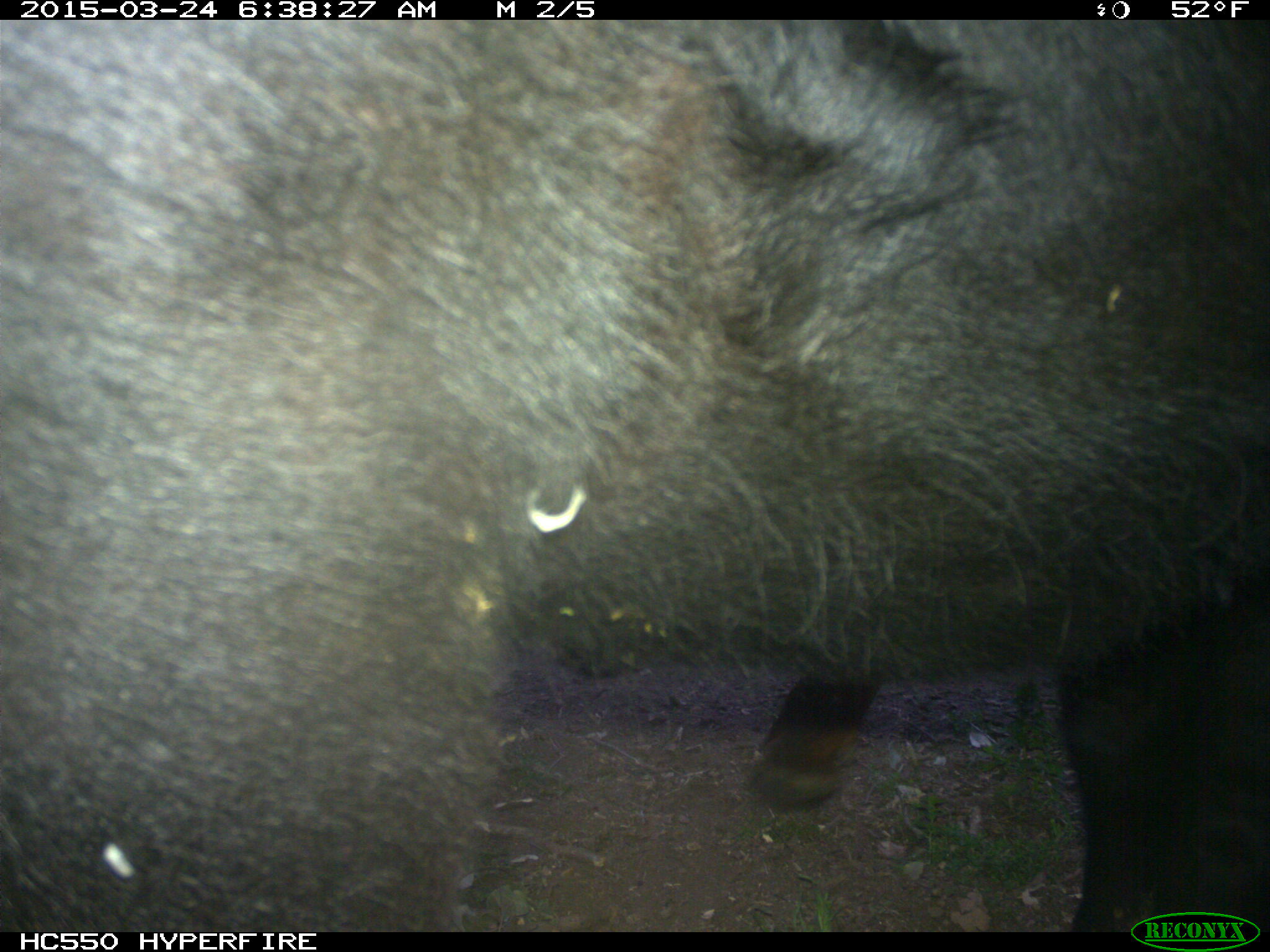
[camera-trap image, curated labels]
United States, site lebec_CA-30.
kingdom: Animalia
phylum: Chordata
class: Mammalia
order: Artiodactyla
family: Bovidae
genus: Bos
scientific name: Bos taurus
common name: domestic cow